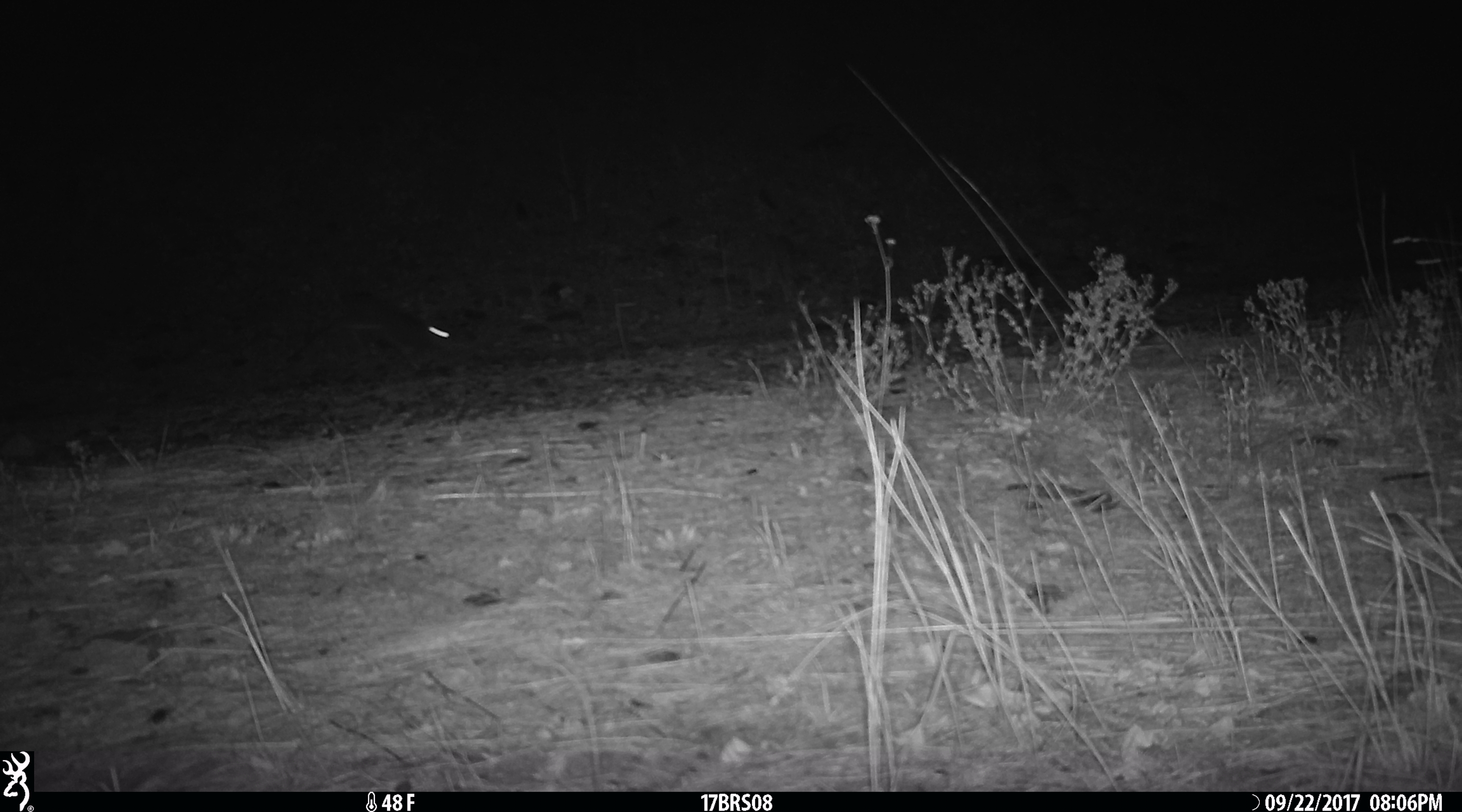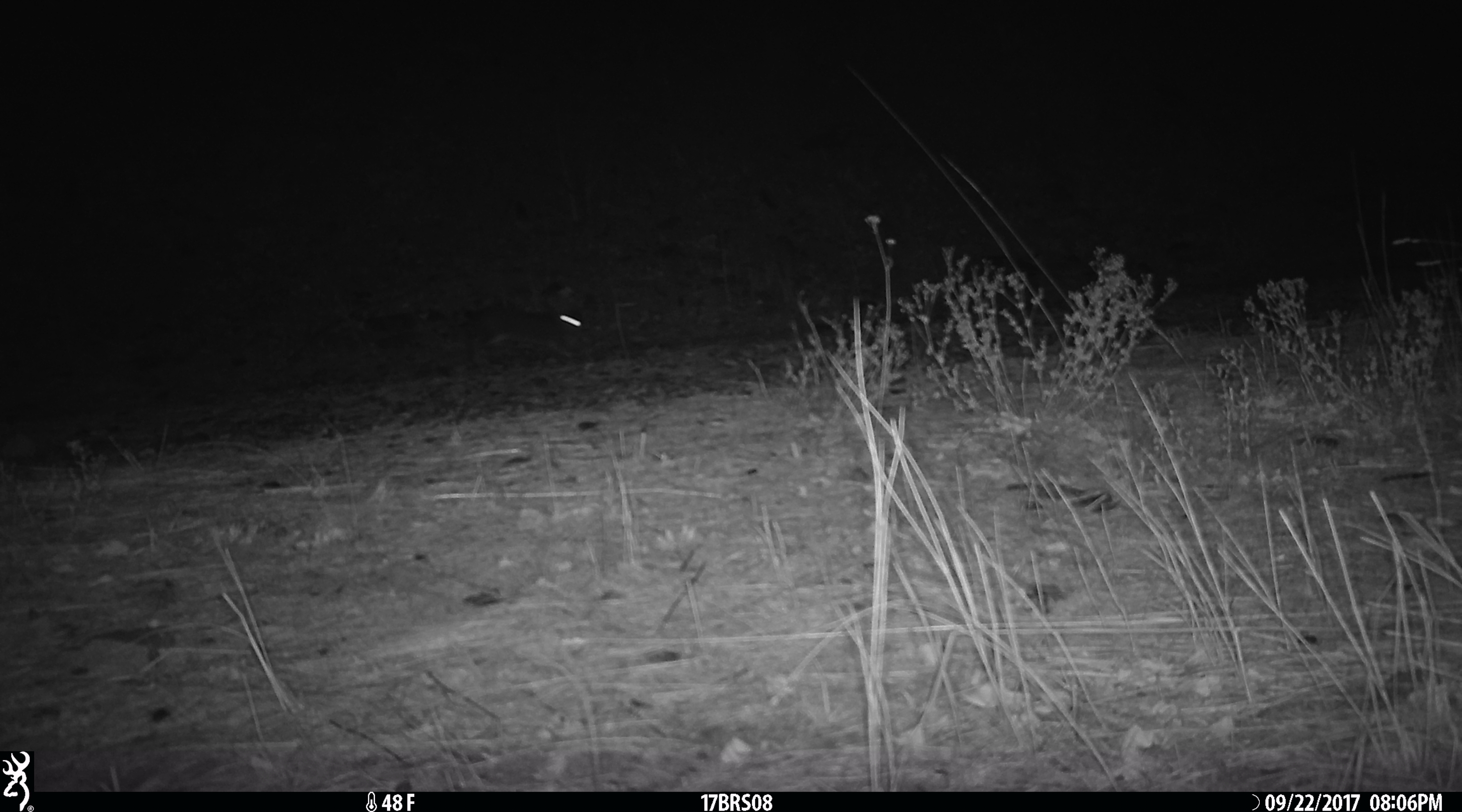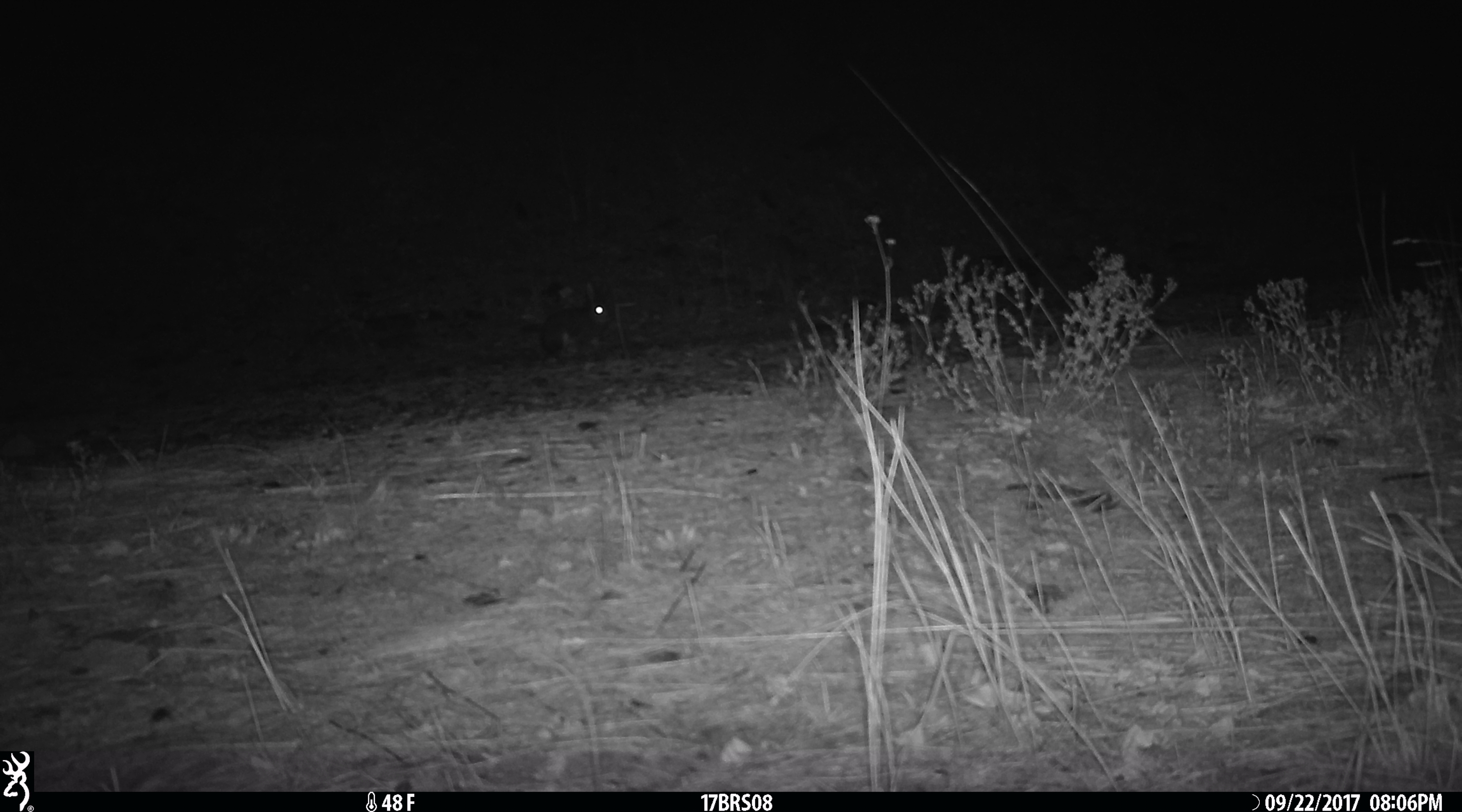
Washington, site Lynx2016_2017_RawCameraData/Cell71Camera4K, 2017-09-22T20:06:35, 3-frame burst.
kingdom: Animalia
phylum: Chordata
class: Mammalia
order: Lagomorpha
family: Leporidae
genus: Lepus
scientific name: Lepus americanus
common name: snowshoe hare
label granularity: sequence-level